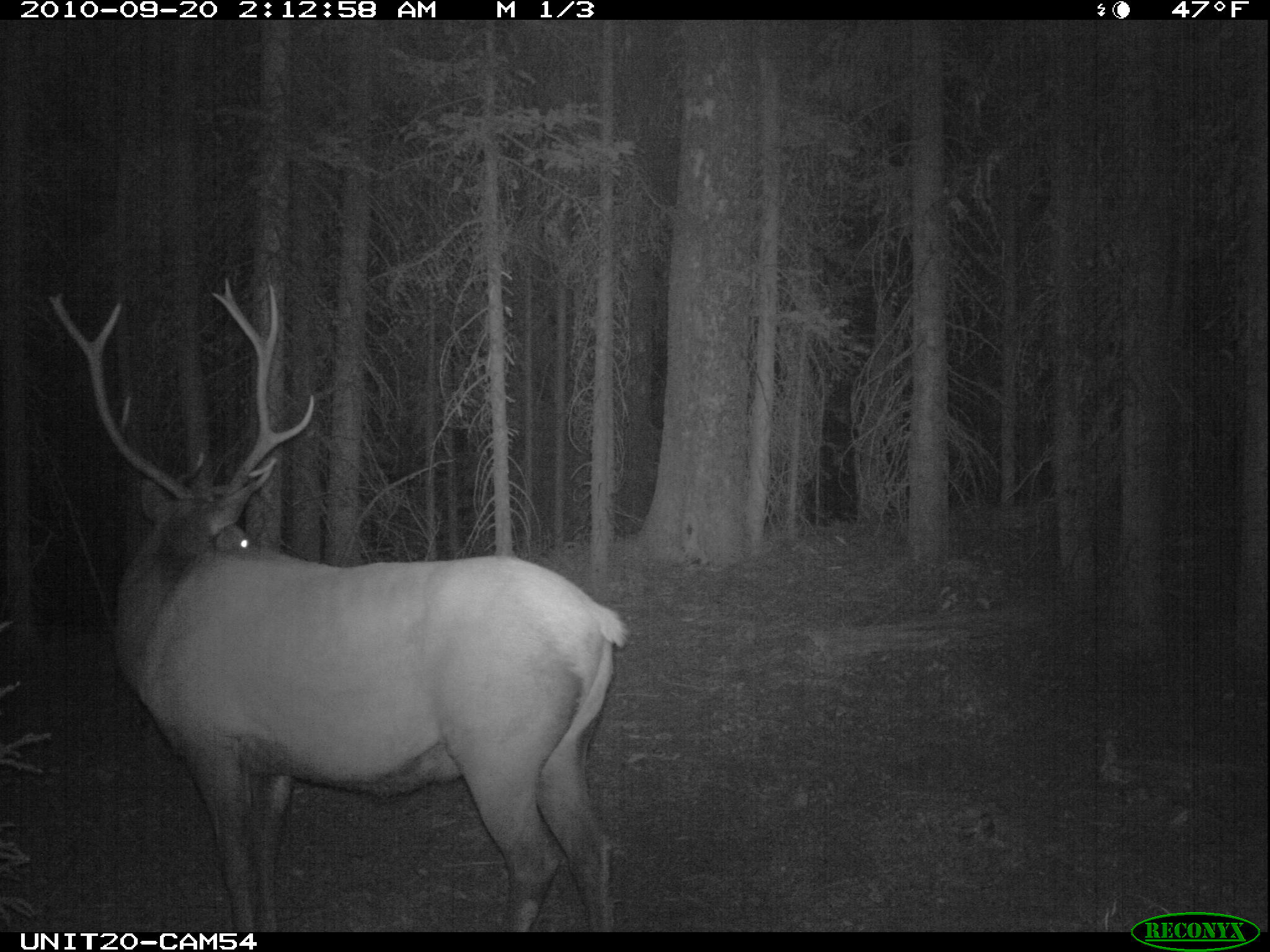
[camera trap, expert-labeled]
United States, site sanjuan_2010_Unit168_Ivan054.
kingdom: Animalia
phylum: Chordata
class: Mammalia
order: Artiodactyla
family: Cervidae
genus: Cervus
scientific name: Cervus elaphus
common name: red deer